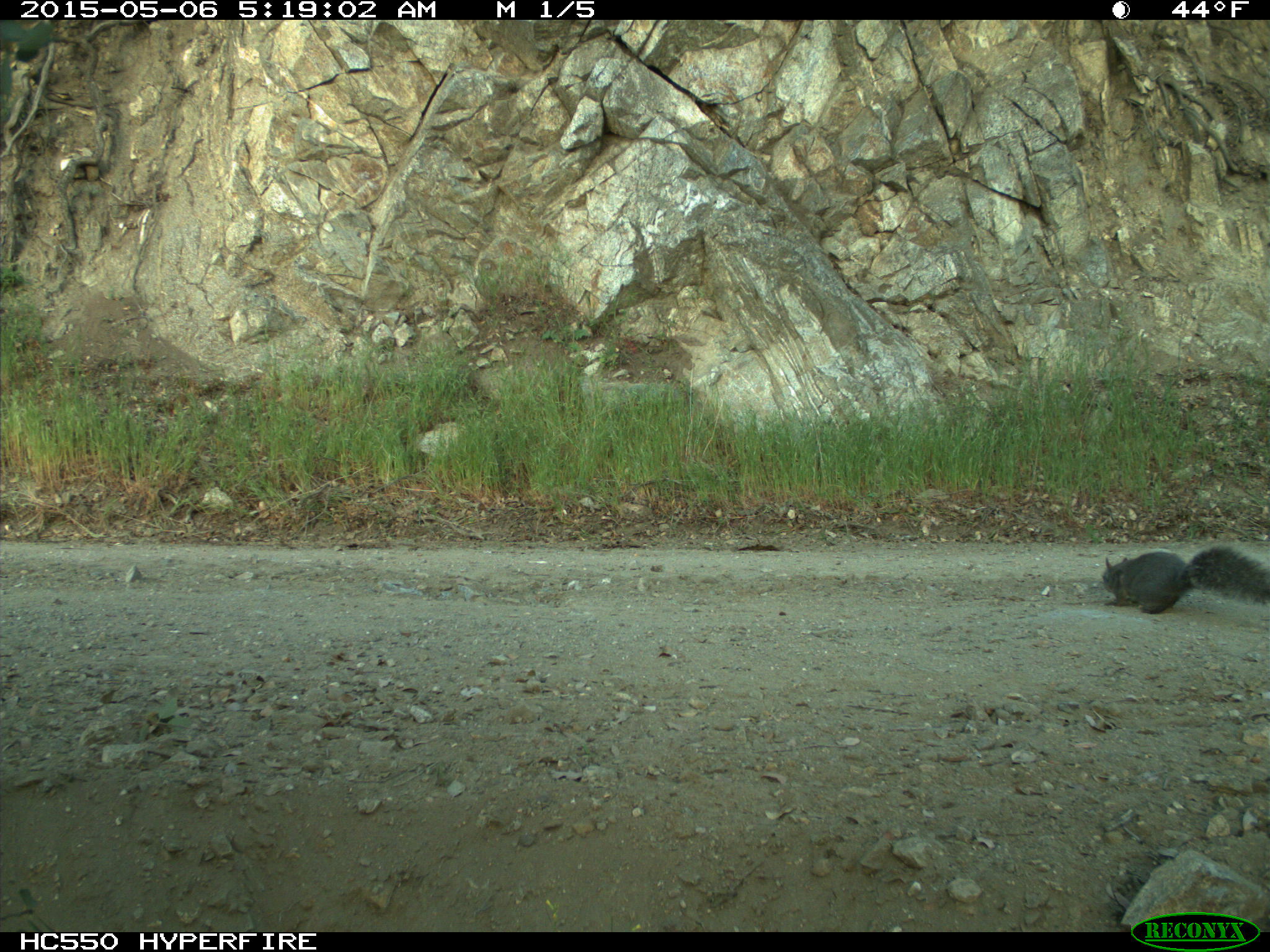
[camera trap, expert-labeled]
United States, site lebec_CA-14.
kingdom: Animalia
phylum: Chordata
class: Mammalia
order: Rodentia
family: Sciuridae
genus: Sciurus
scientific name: Sciurus carolinensis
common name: eastern gray squirrel